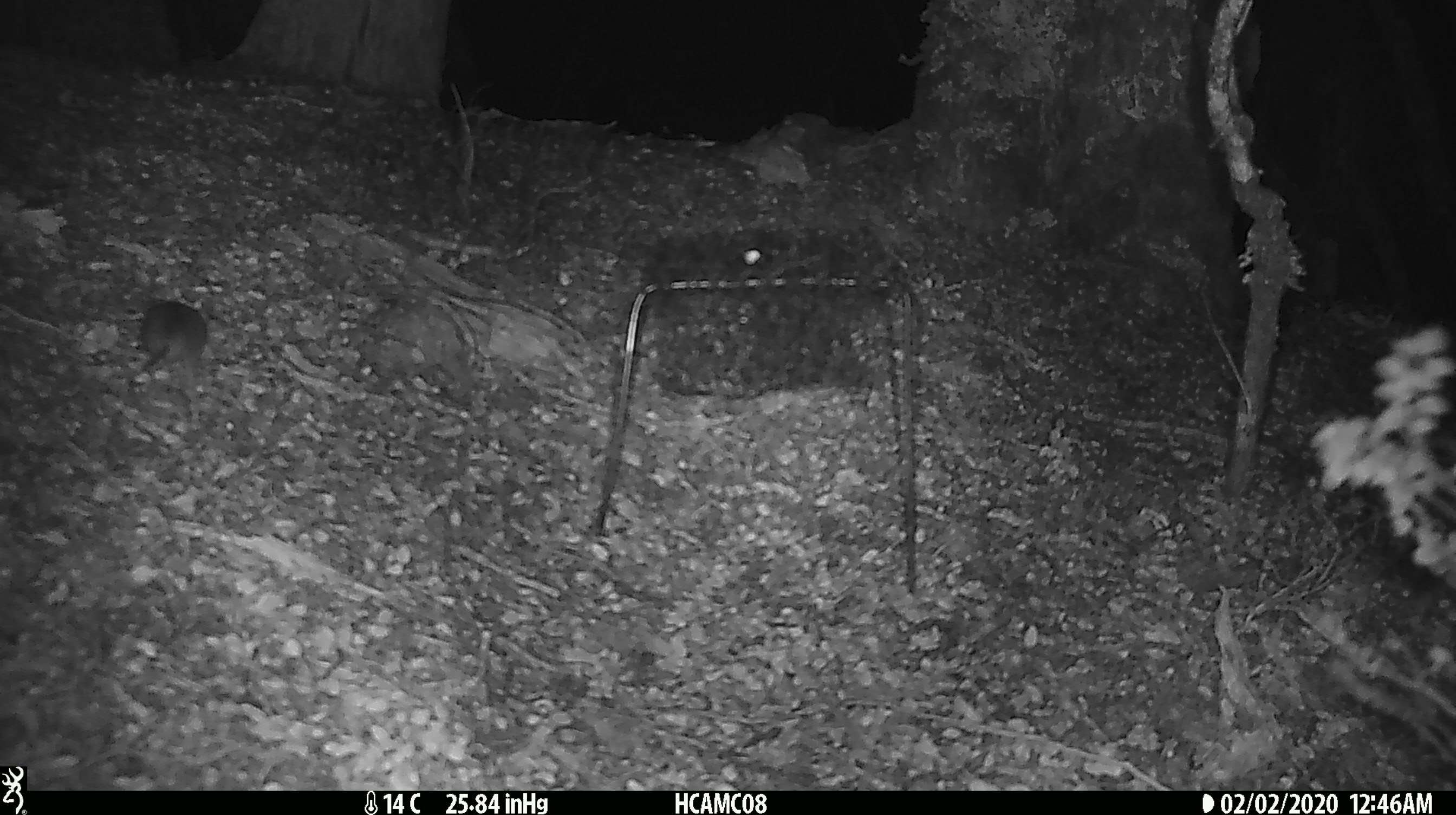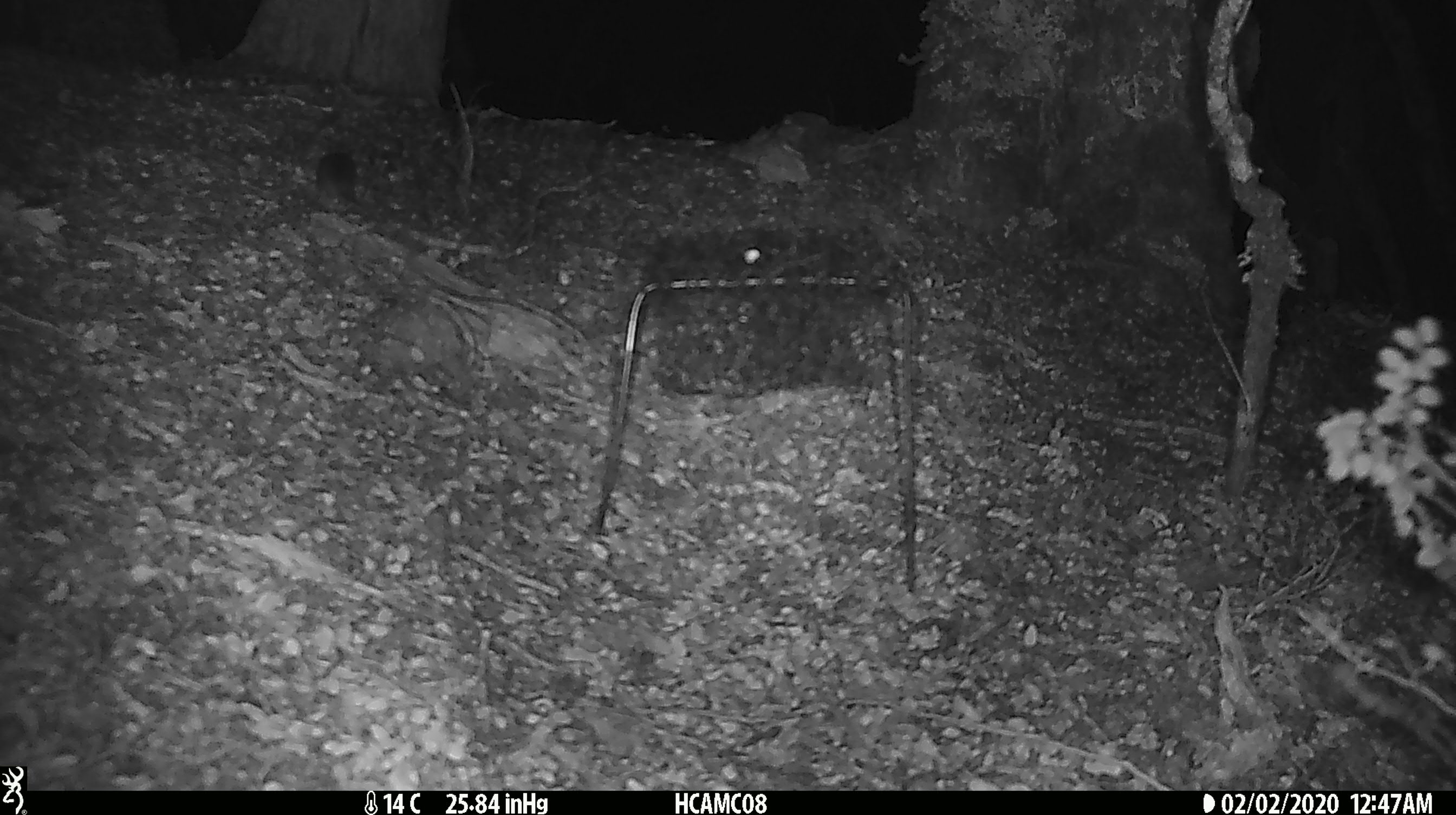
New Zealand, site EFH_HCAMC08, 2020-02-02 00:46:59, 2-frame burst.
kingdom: Animalia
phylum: Chordata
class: Mammalia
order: Rodentia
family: Muridae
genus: Mus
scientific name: Mus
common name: mouse